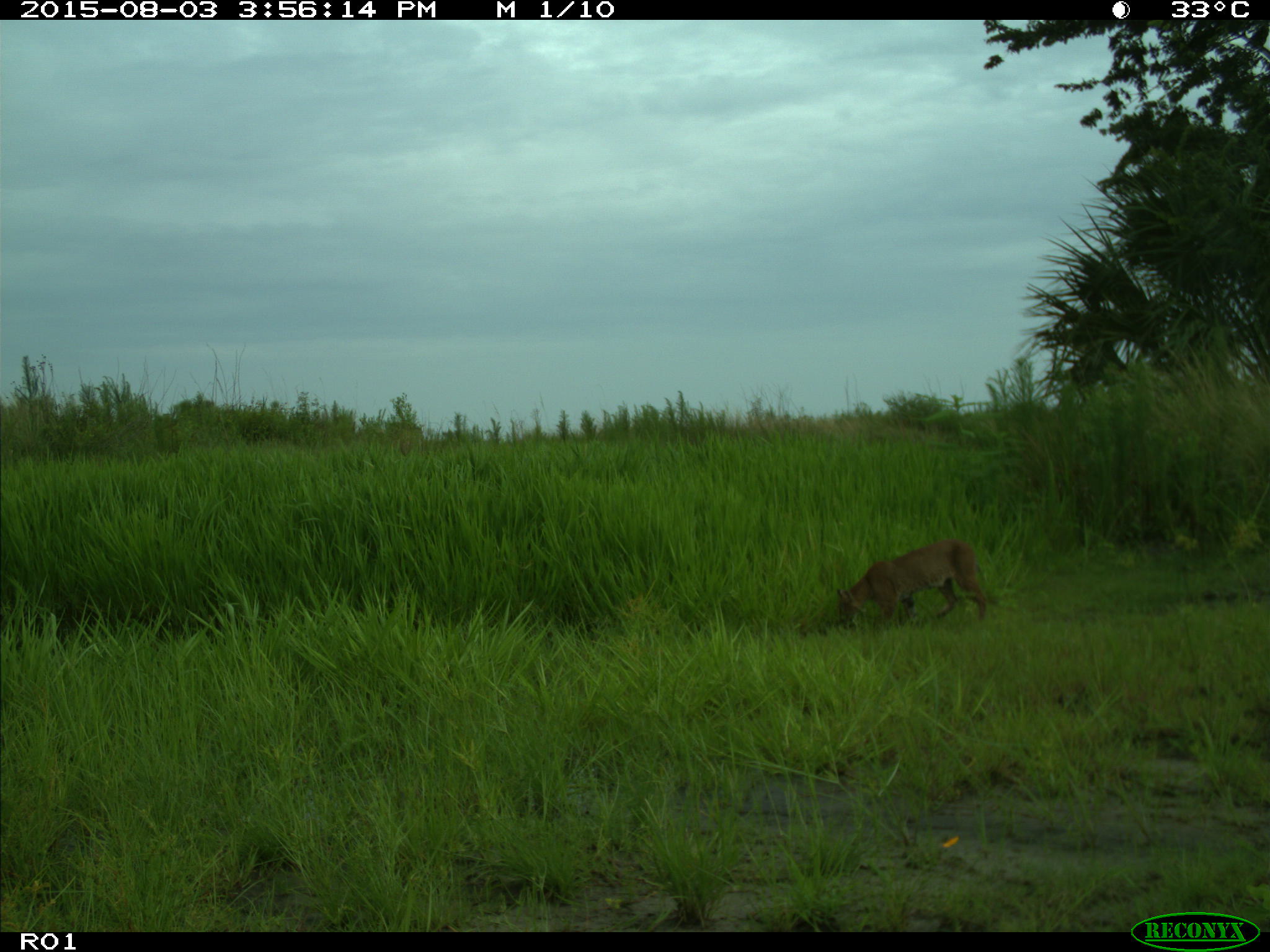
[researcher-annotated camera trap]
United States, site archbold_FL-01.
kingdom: Animalia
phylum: Chordata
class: Mammalia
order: Carnivora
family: Felidae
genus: Lynx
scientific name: Lynx rufus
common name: bobcat